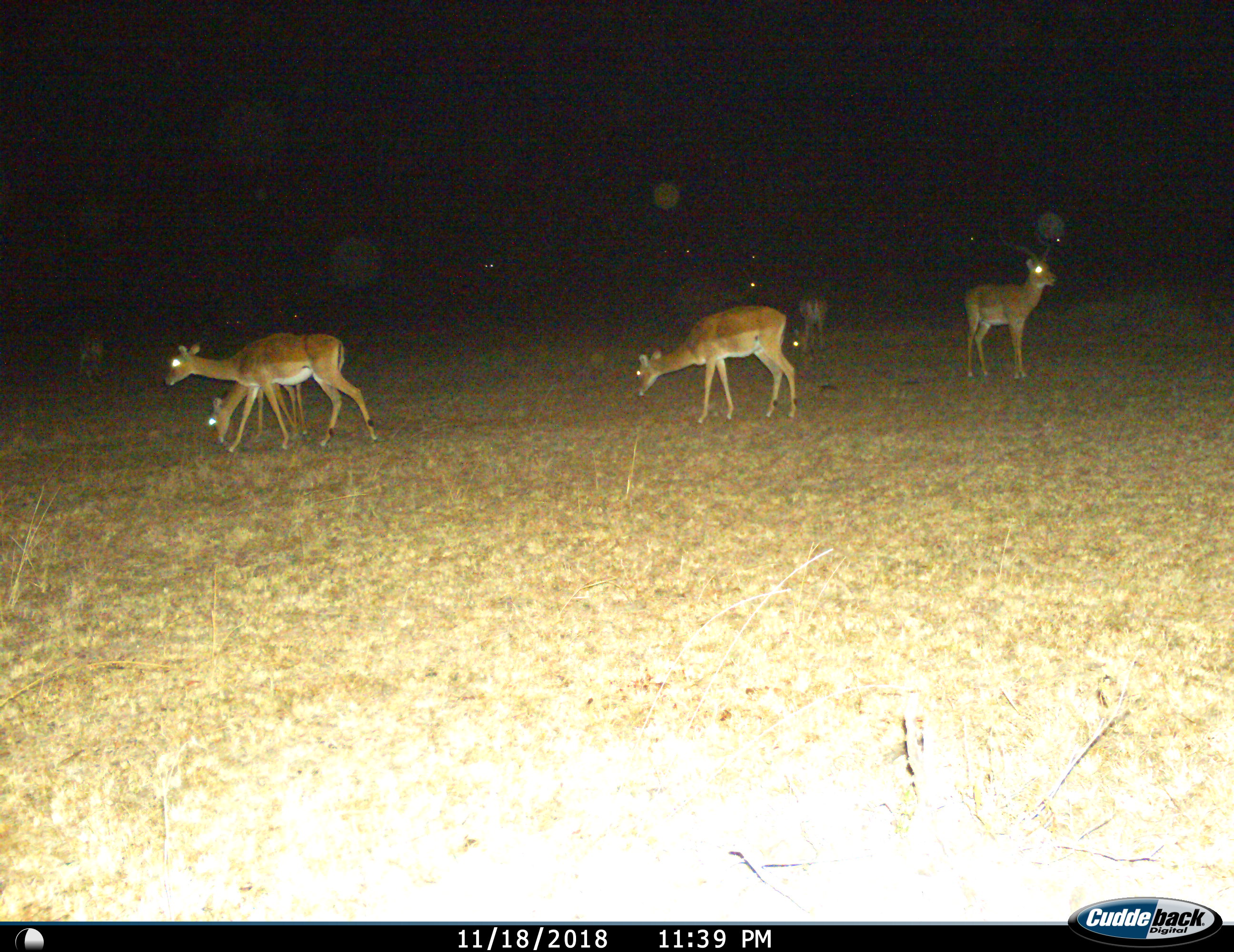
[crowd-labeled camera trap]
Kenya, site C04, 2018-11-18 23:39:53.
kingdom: Animalia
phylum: Chordata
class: Mammalia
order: Artiodactyla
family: Bovidae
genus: Aepyceros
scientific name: Aepyceros melampus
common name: impala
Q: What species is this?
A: Impala (Aepyceros melampus).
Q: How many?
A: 5.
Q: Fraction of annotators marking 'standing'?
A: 67%.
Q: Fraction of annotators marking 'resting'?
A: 0%.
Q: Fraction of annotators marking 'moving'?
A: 22%.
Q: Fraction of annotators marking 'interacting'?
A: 0%.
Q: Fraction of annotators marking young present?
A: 44%.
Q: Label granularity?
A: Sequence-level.